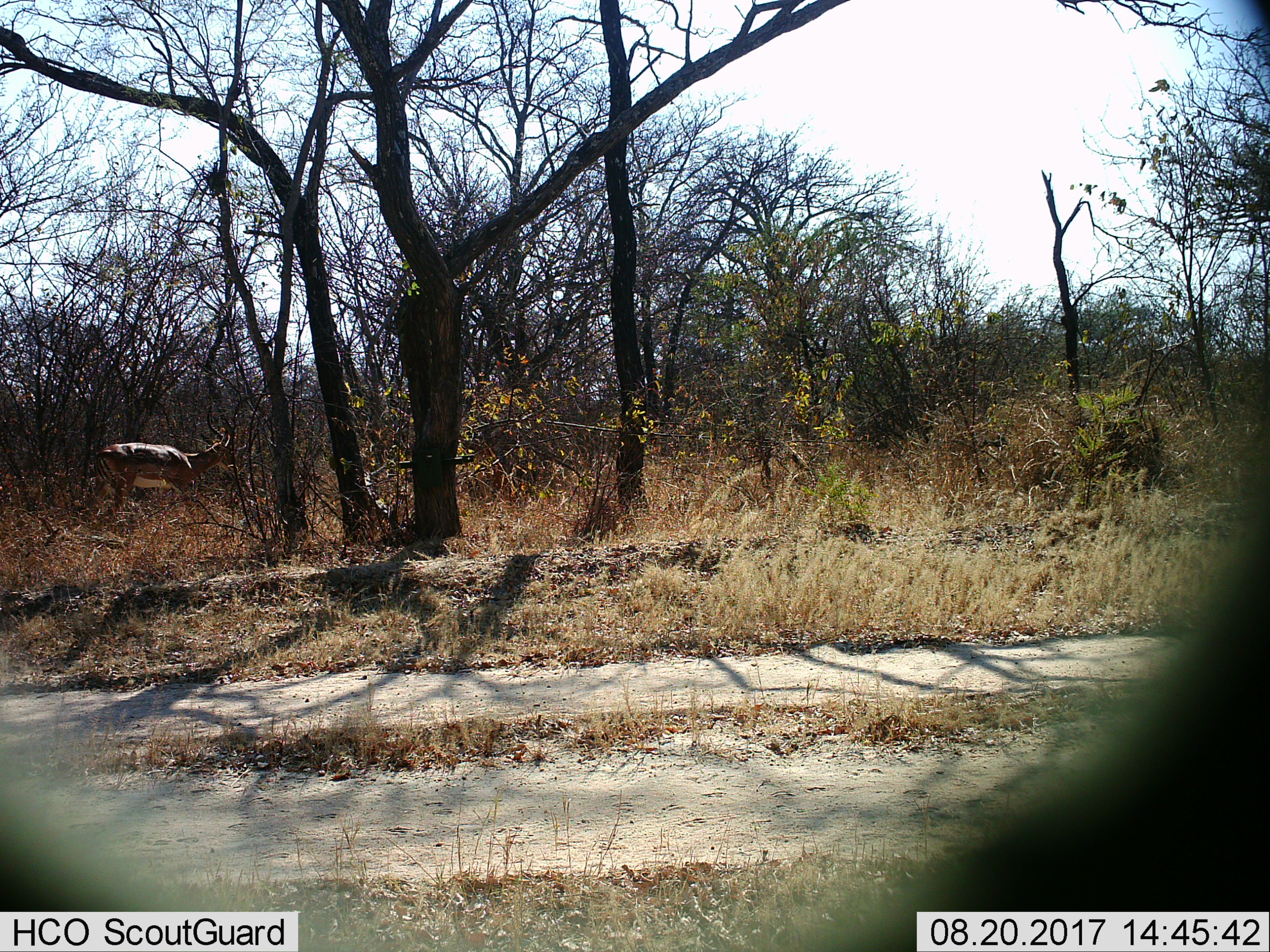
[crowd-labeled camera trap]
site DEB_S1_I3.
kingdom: Animalia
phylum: Chordata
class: Mammalia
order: Artiodactyla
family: Bovidae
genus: Aepyceros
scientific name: Aepyceros melampus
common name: impala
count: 1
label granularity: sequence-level